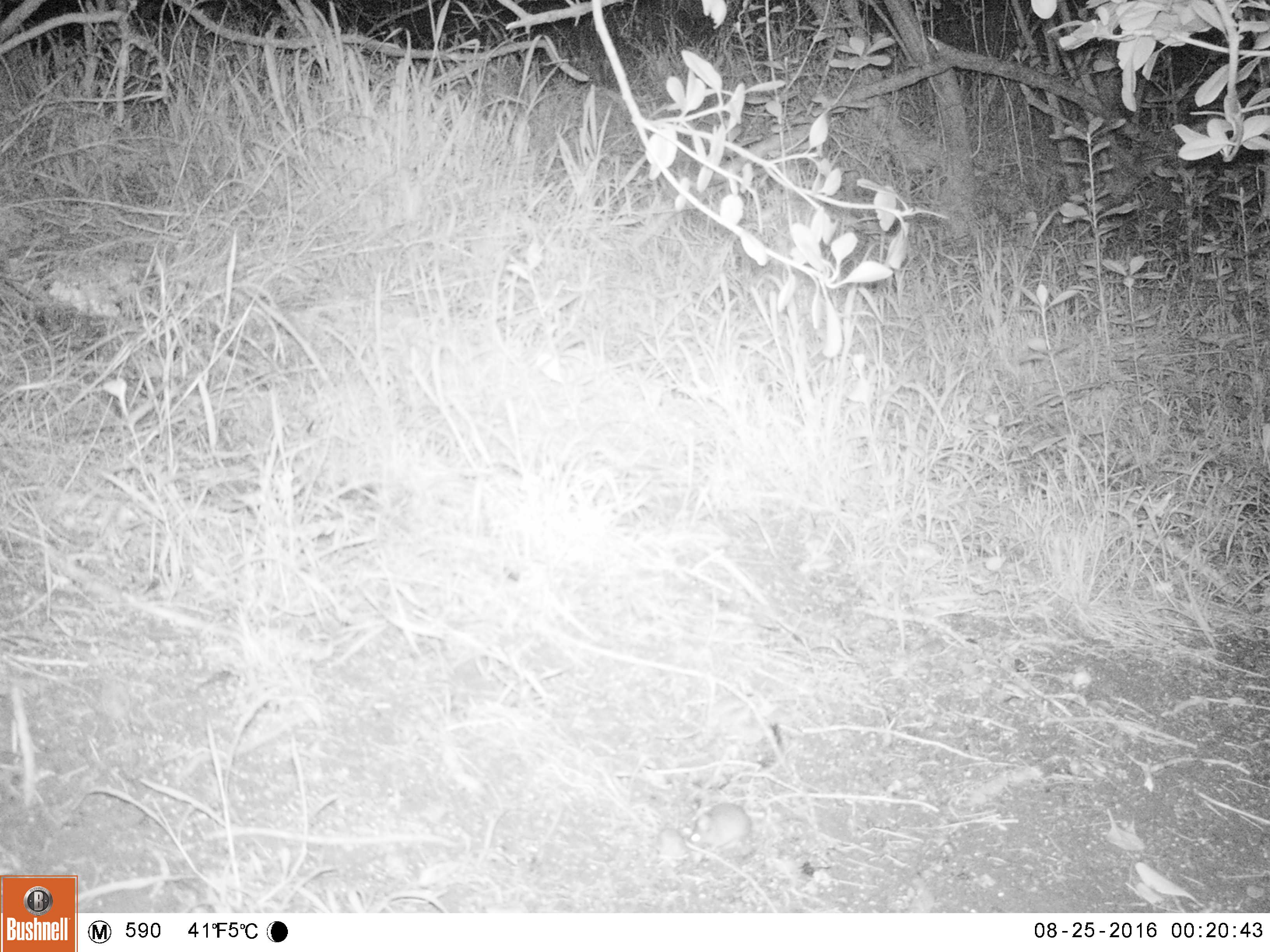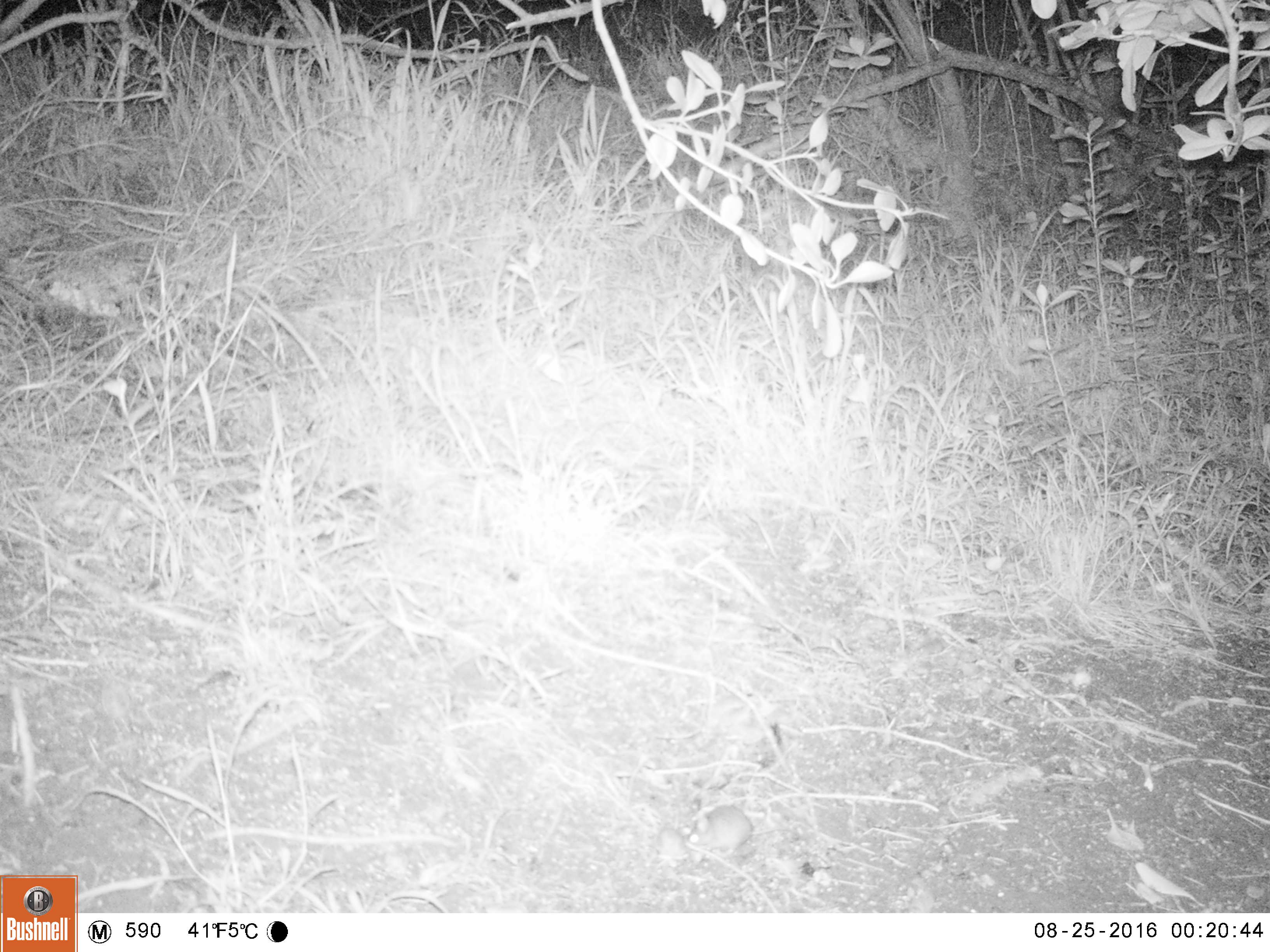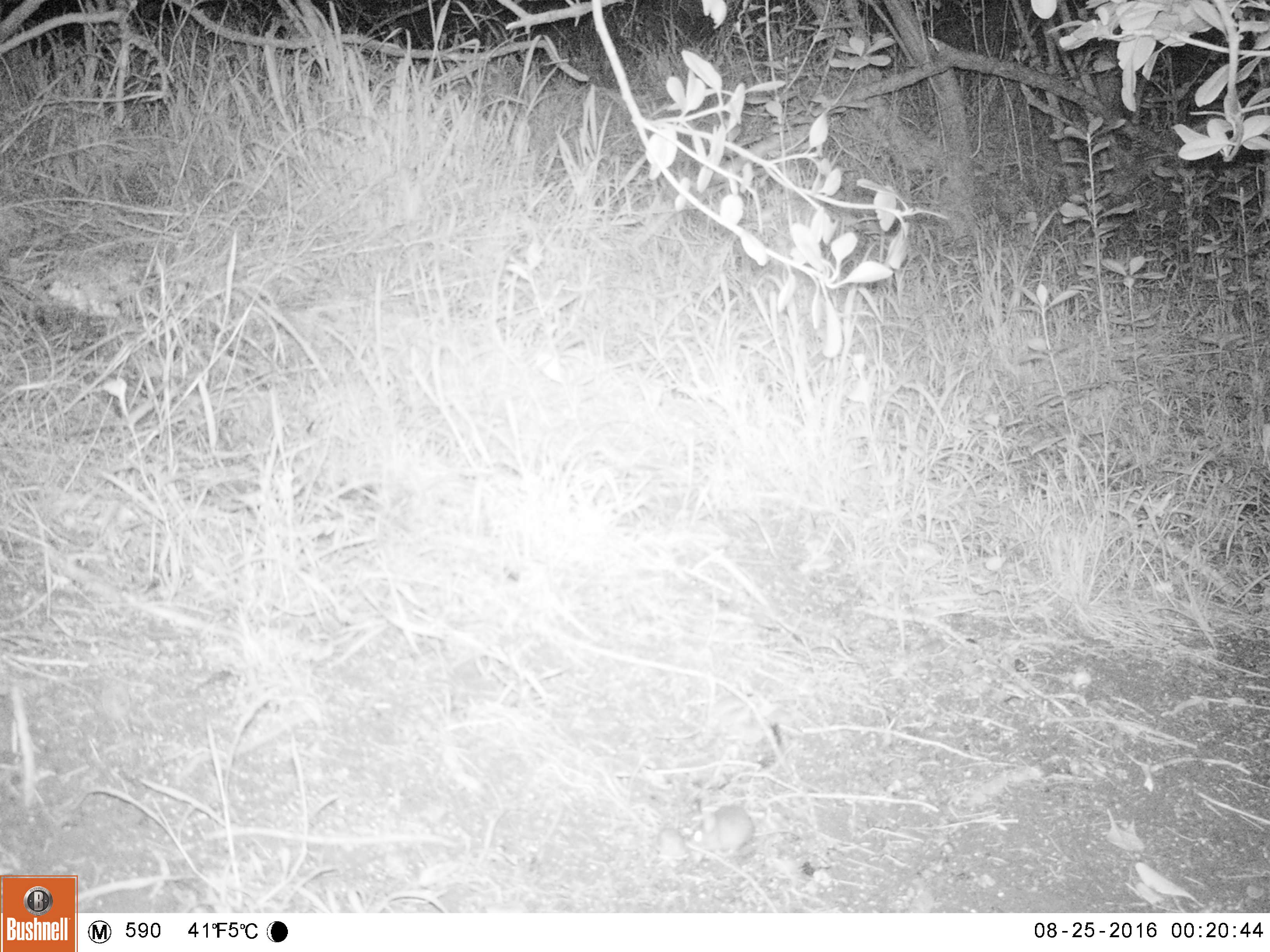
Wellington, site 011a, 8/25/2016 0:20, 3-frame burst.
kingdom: Animalia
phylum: Chordata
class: Mammalia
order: Rodentia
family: Muridae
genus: Mus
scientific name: Mus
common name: mouse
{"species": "mouse (Mus)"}